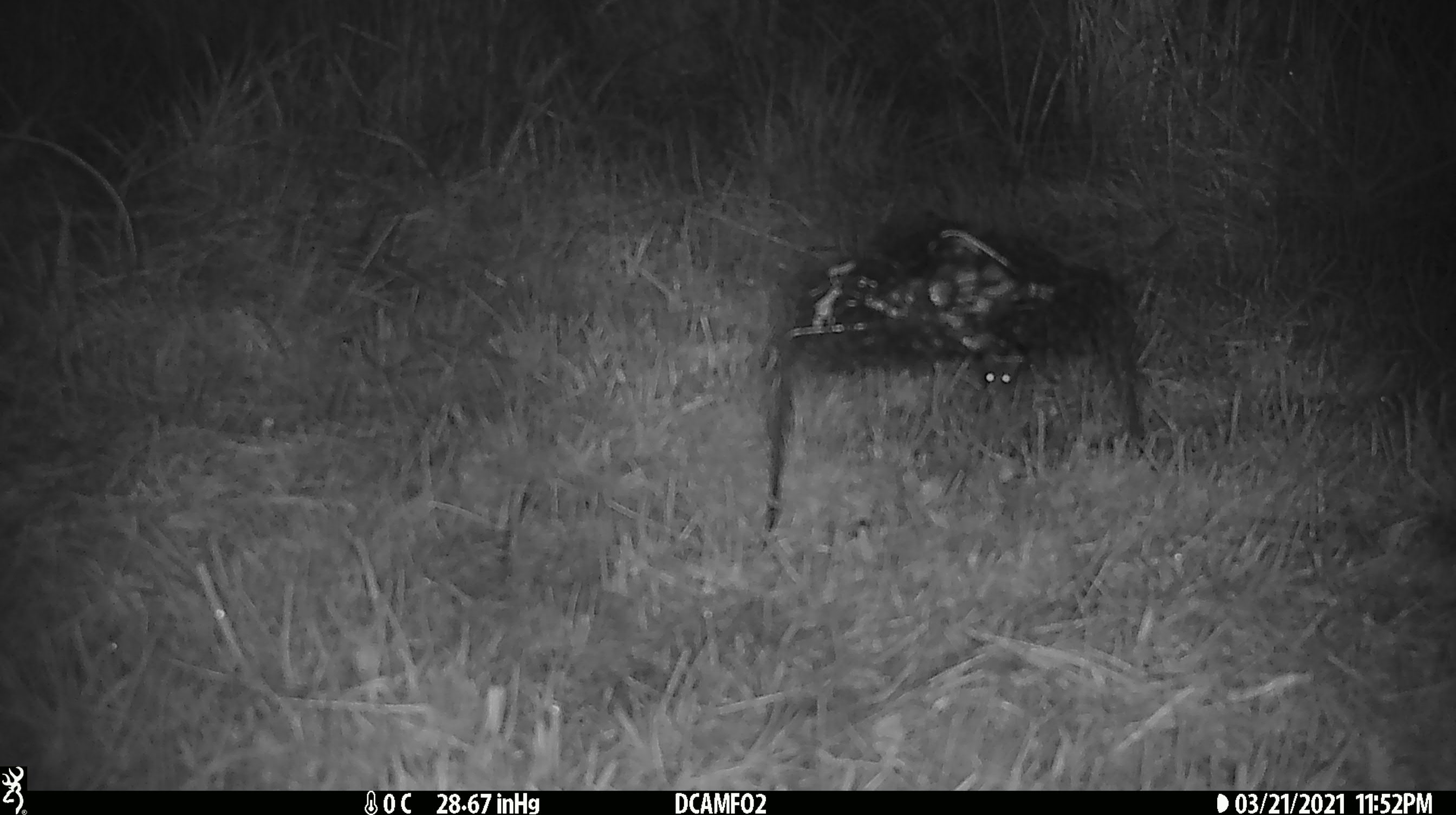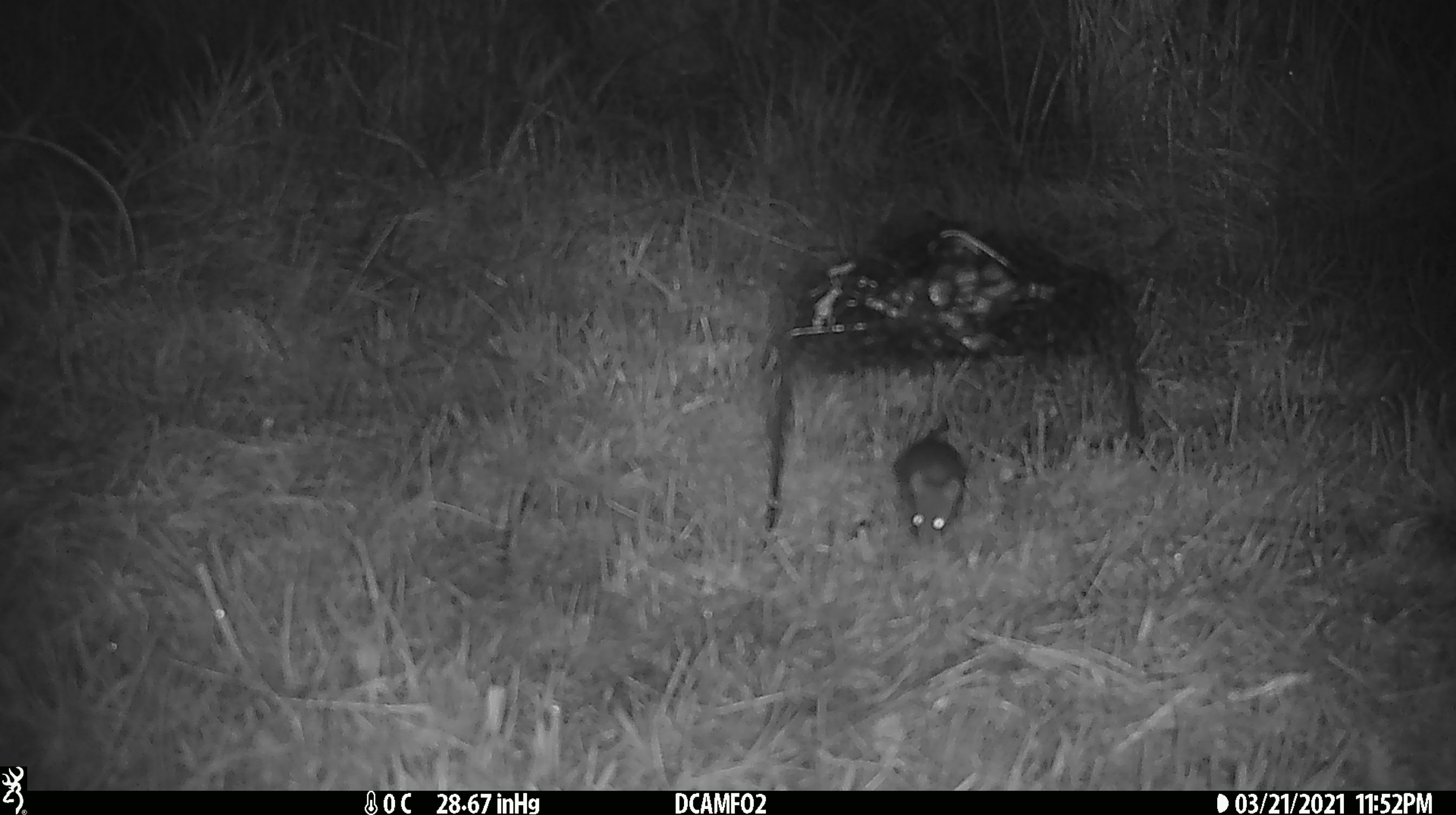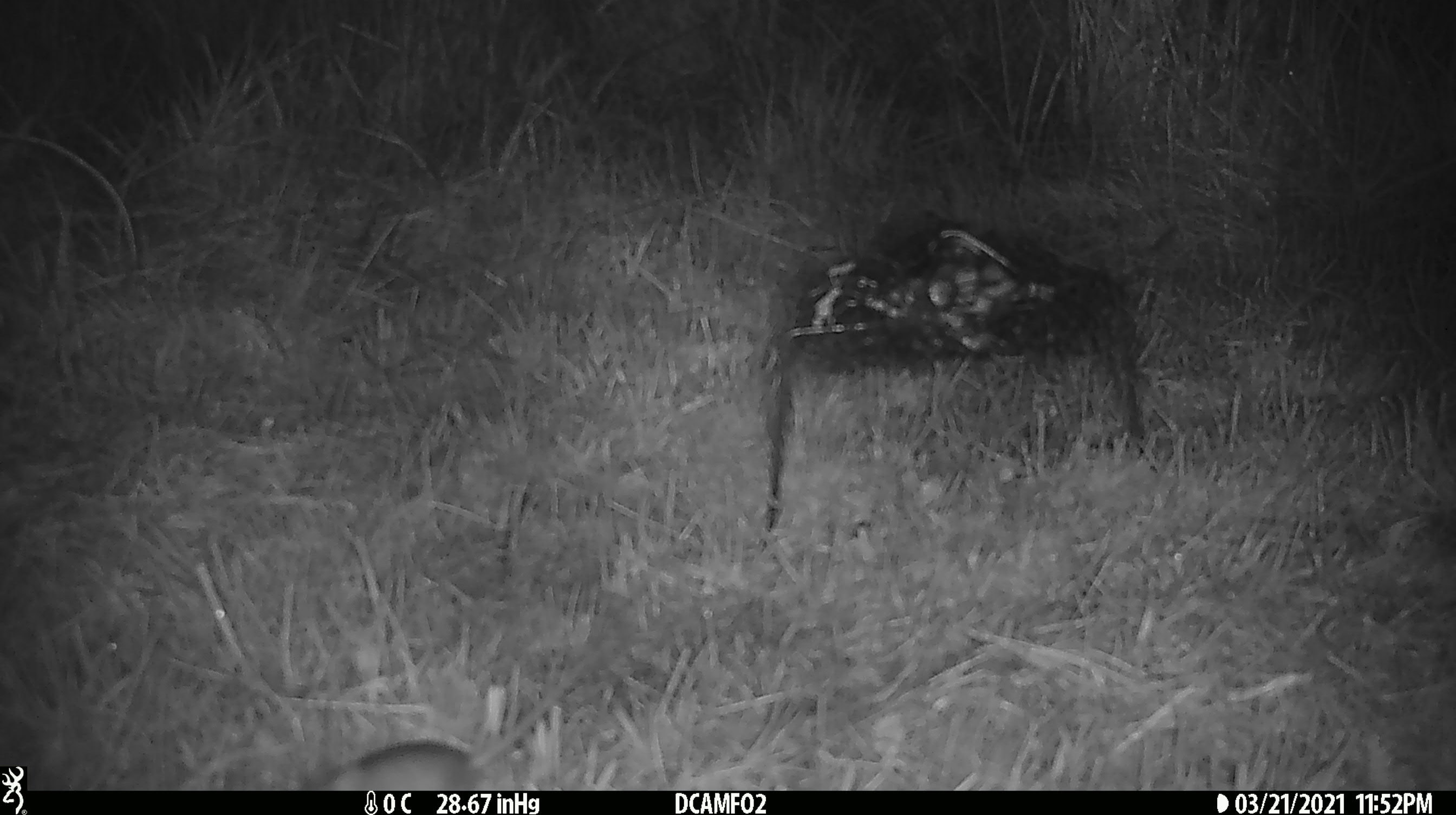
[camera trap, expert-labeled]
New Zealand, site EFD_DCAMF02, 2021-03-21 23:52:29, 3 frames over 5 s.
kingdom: Animalia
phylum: Chordata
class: Mammalia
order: Rodentia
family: Muridae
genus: Mus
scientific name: Mus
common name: mouse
Mouse (Mus).